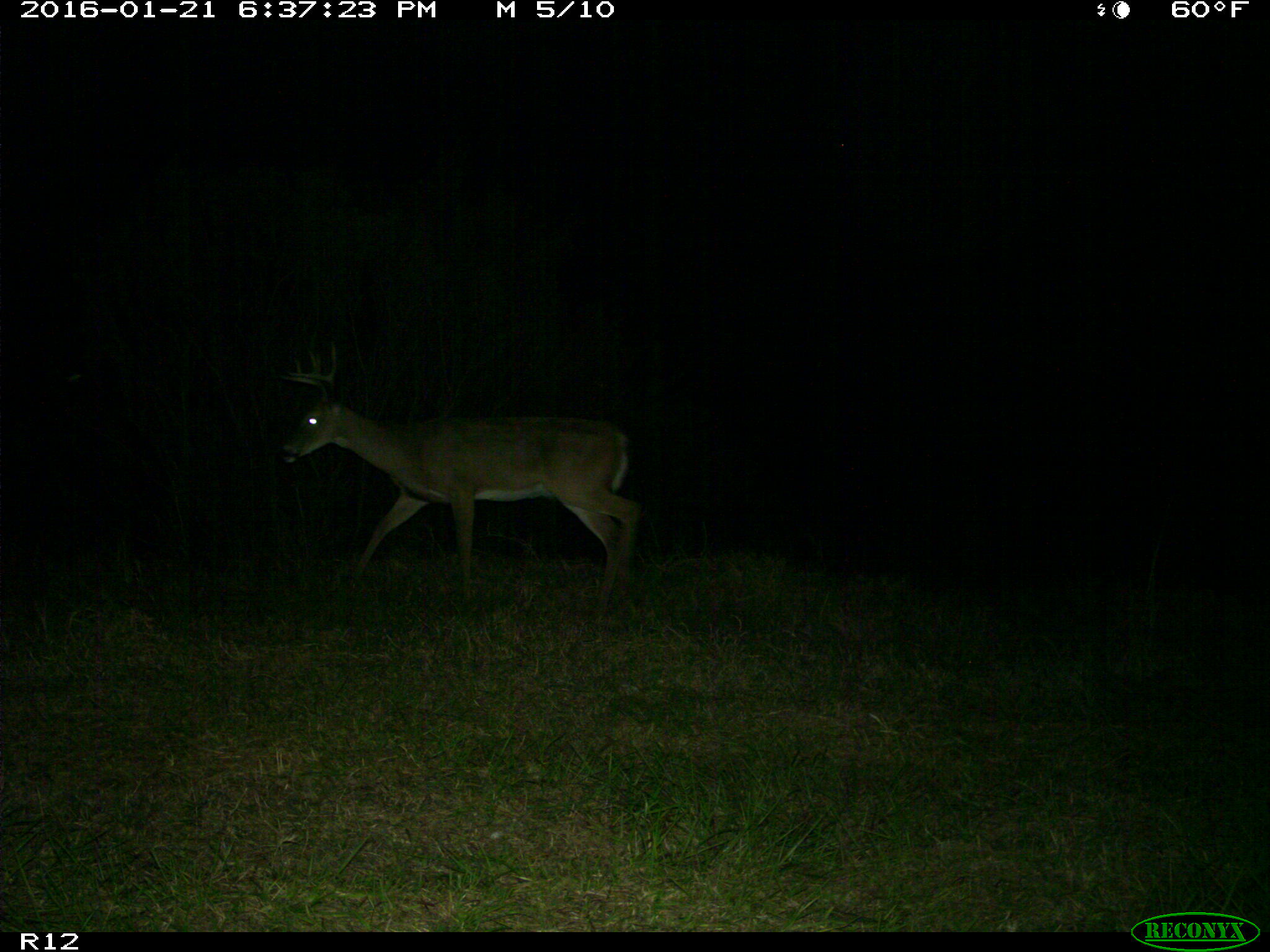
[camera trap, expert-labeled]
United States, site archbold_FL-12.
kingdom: Animalia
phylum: Chordata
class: Mammalia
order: Artiodactyla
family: Cervidae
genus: Odocoileus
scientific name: Odocoileus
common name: deer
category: unidentified deer